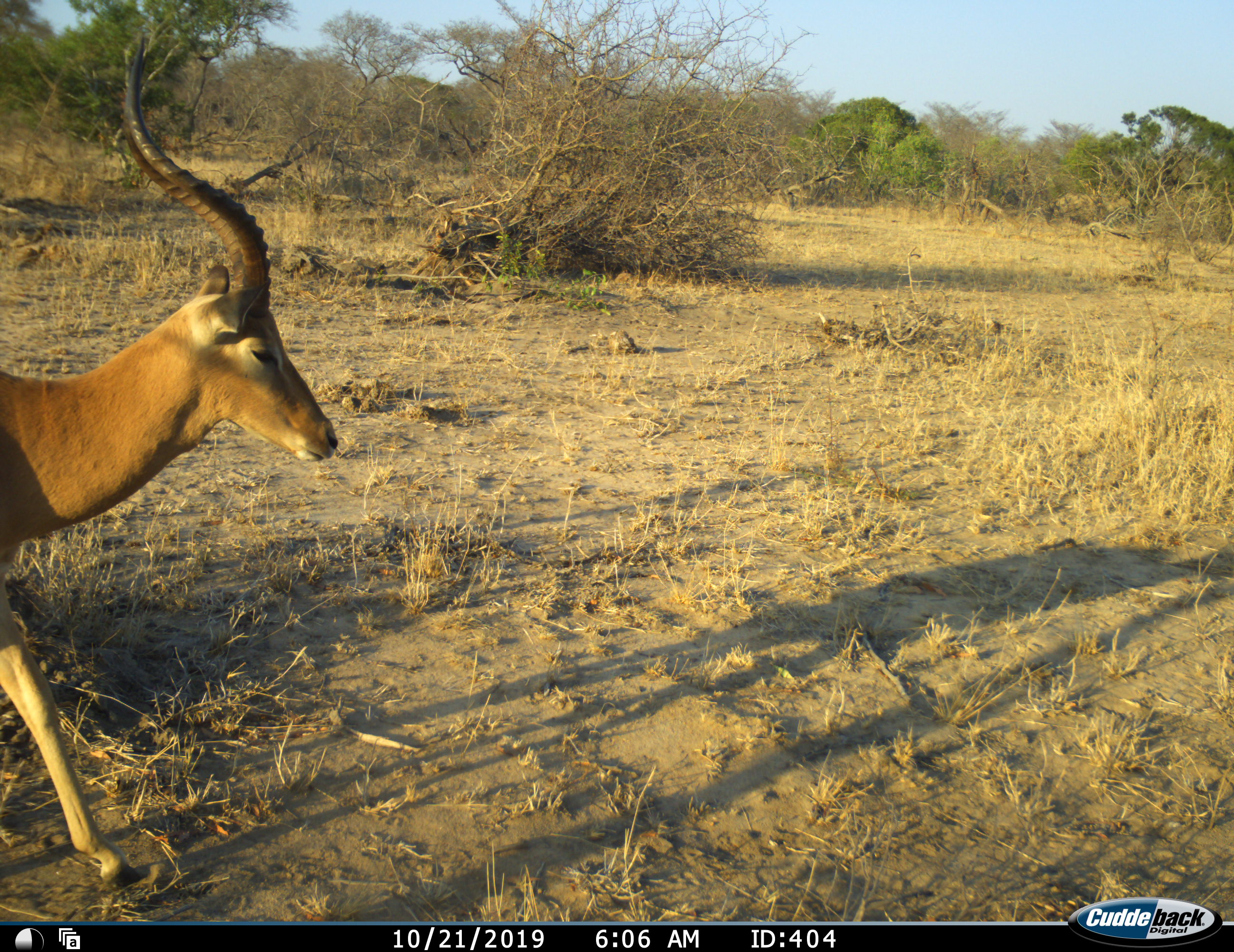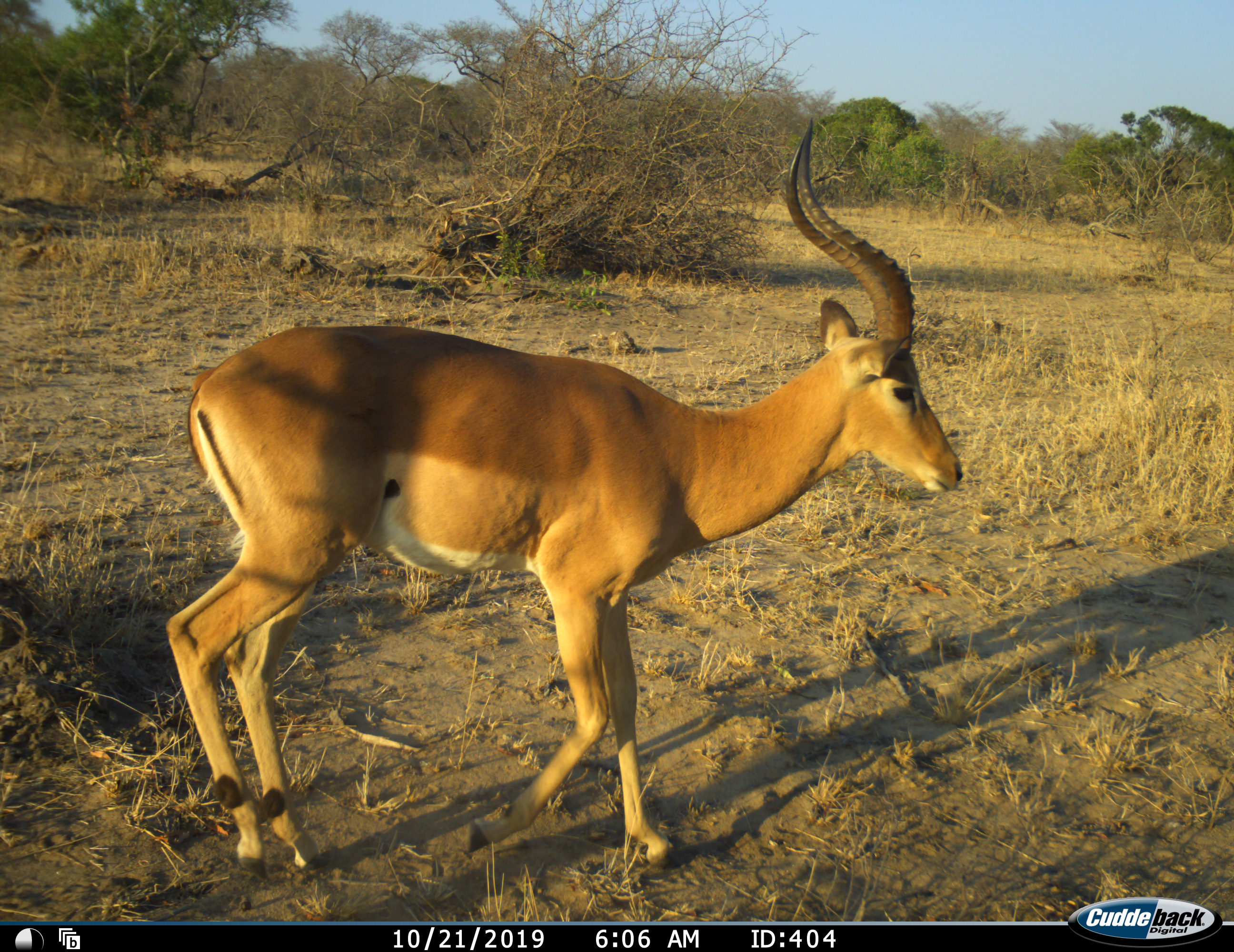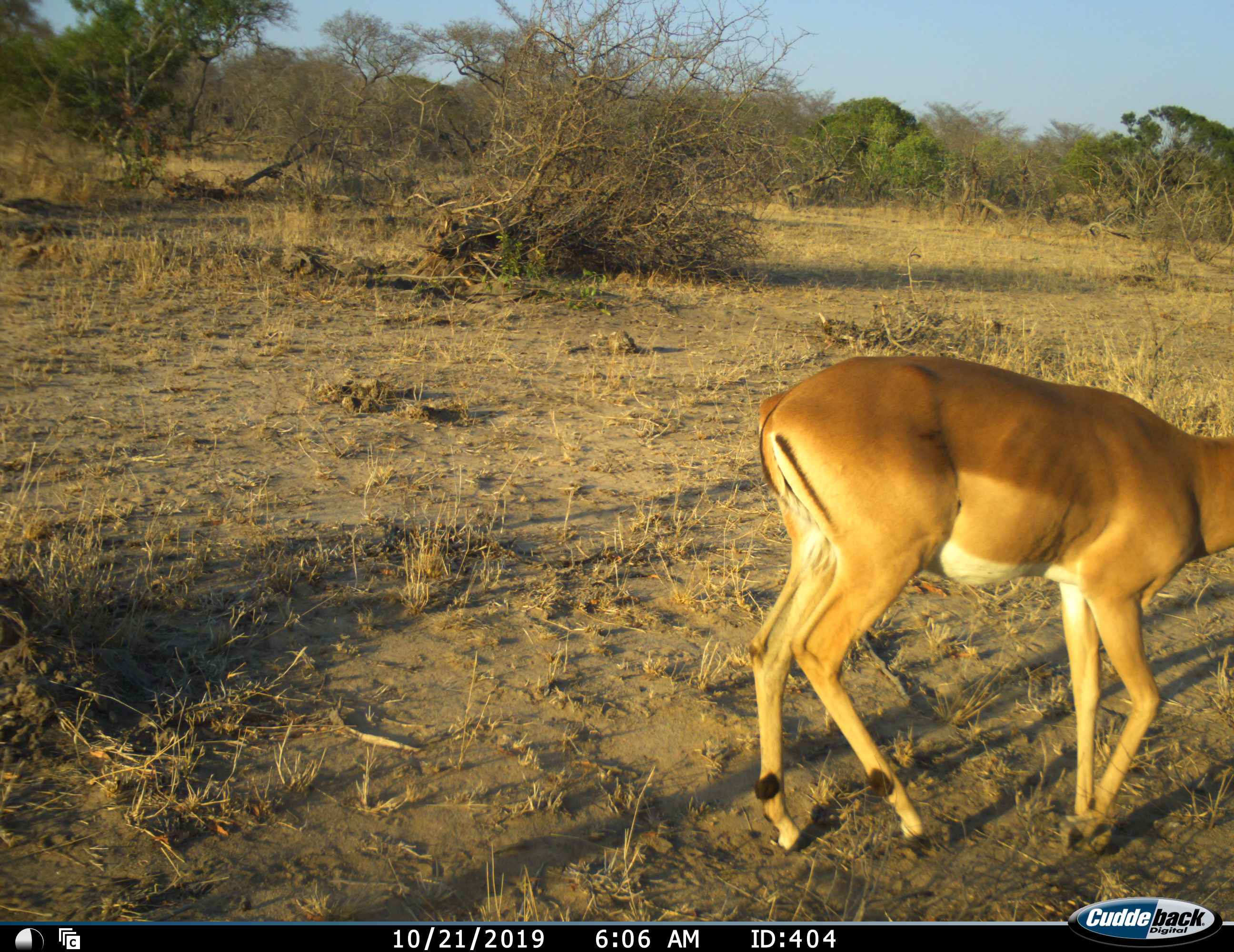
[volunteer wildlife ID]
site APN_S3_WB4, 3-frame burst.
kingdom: Animalia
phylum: Chordata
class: Mammalia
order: Artiodactyla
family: Bovidae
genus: Aepyceros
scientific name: Aepyceros melampus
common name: impala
Impala (Aepyceros melampus), count 1. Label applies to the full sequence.